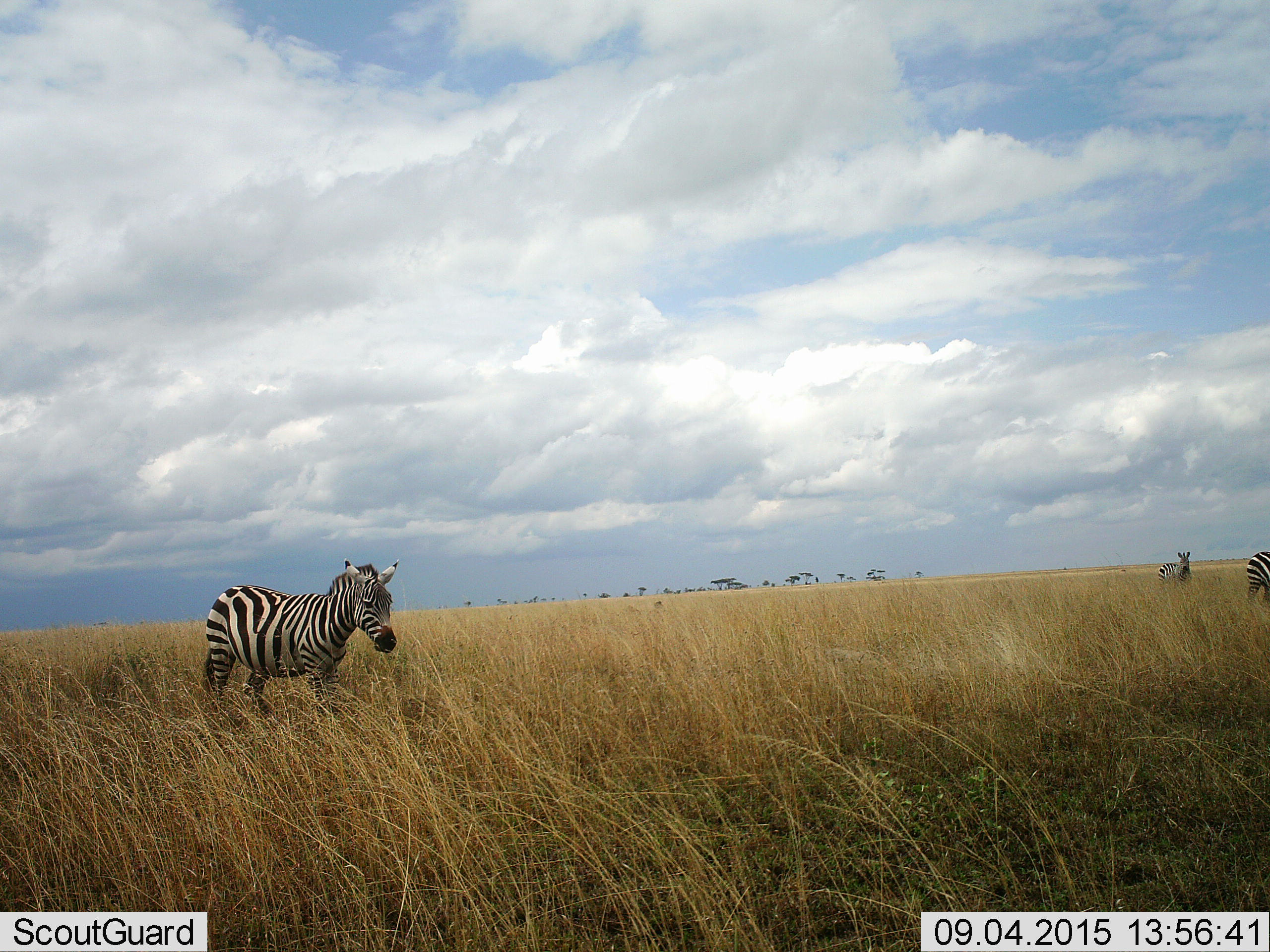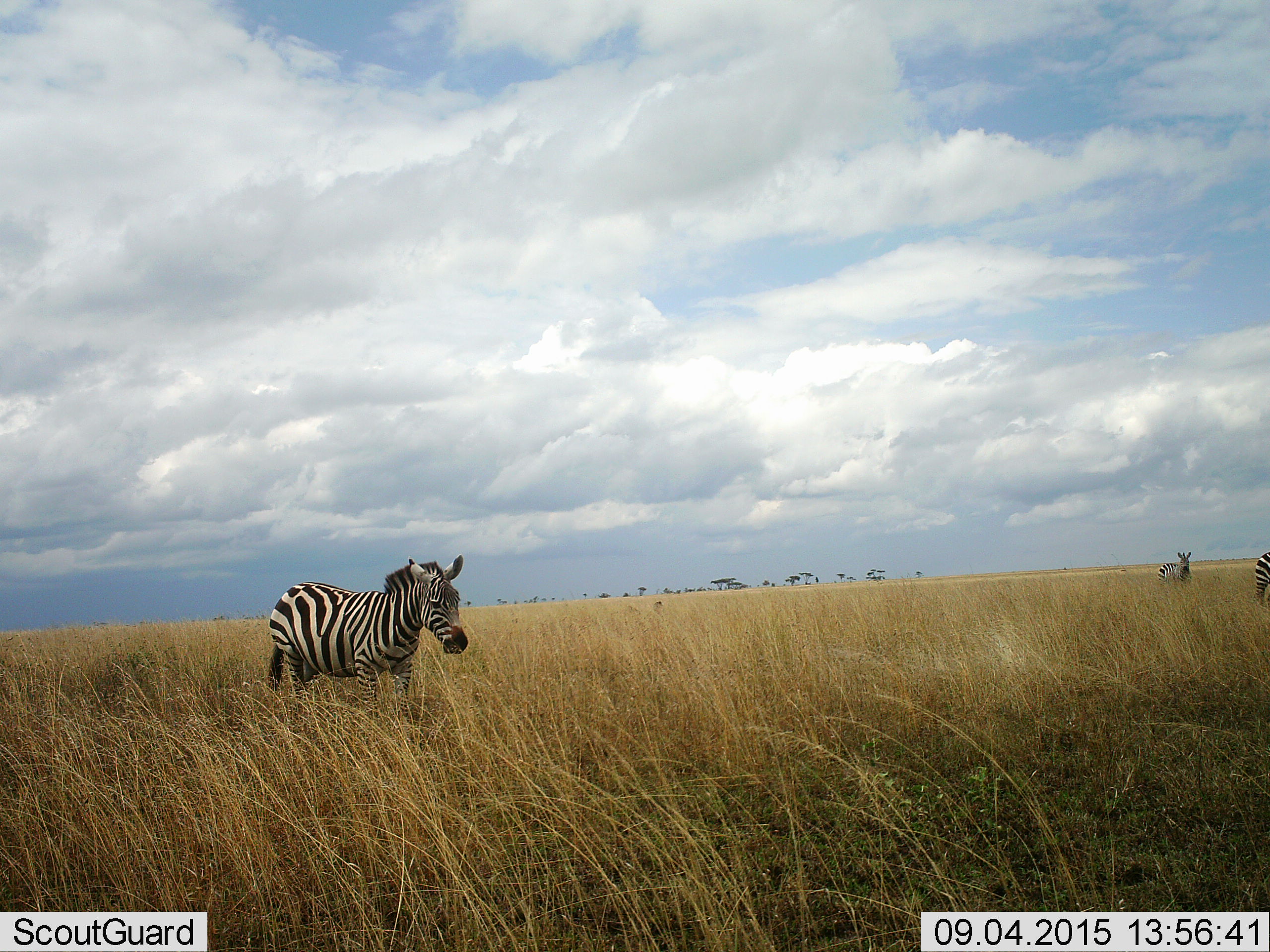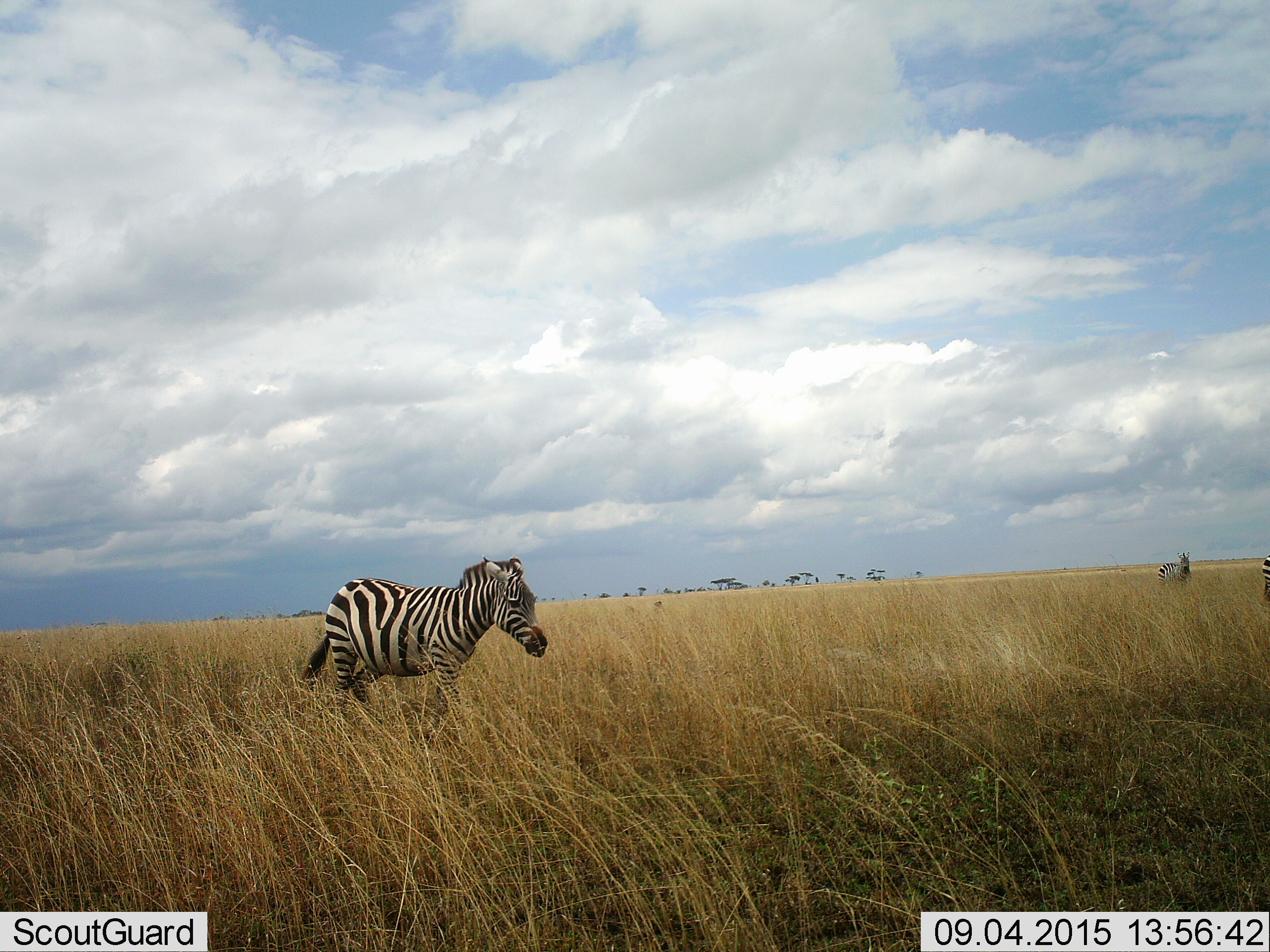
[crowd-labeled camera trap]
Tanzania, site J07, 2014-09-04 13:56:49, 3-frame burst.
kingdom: Animalia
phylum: Chordata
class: Mammalia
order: Perissodactyla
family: Equidae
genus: Equus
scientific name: Equus quagga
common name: plains zebra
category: zebra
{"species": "zebra (plains zebra) (Equus quagga)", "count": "3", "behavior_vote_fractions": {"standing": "70%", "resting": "0%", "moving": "70%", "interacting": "0%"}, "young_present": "0%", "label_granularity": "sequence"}